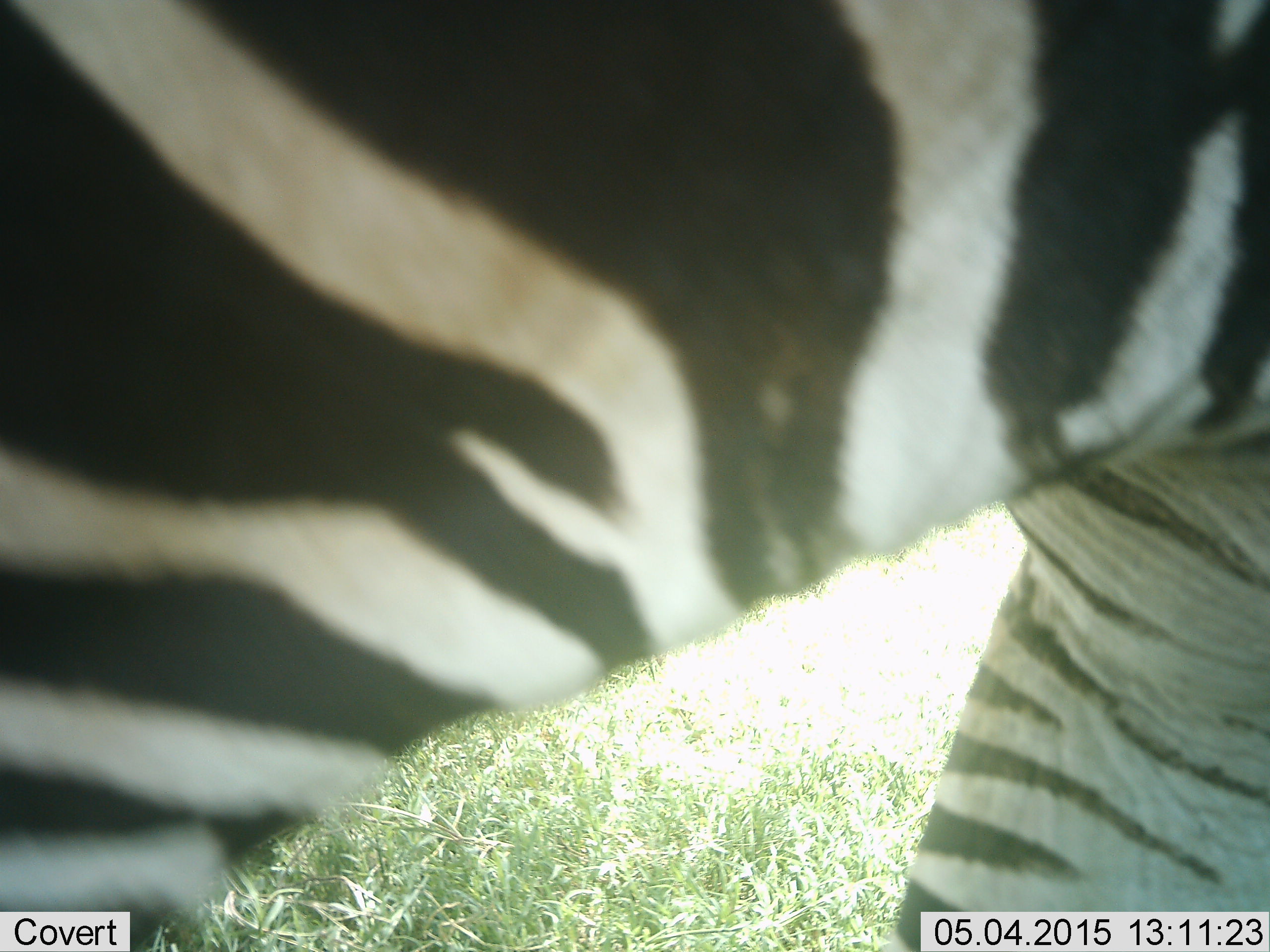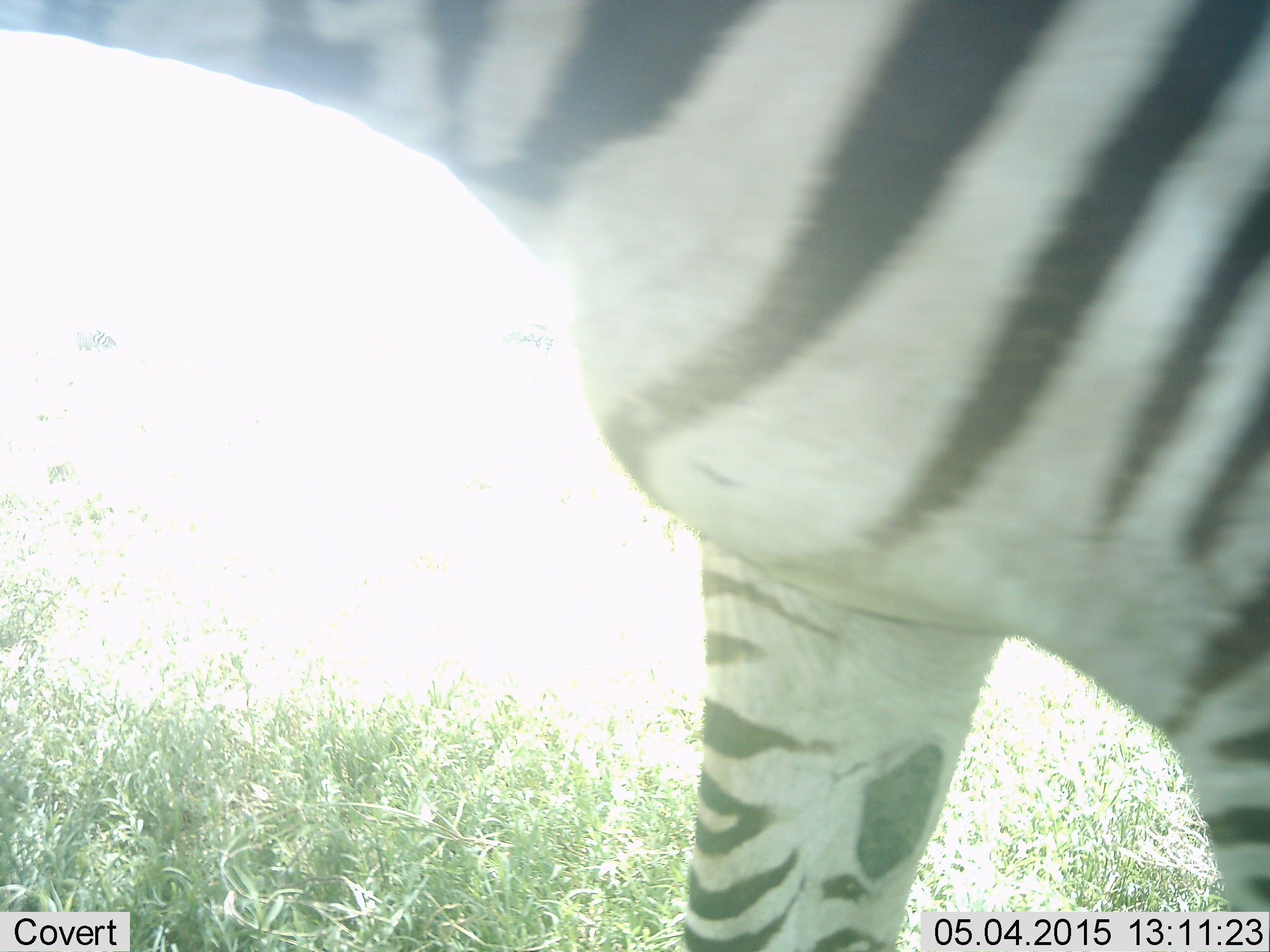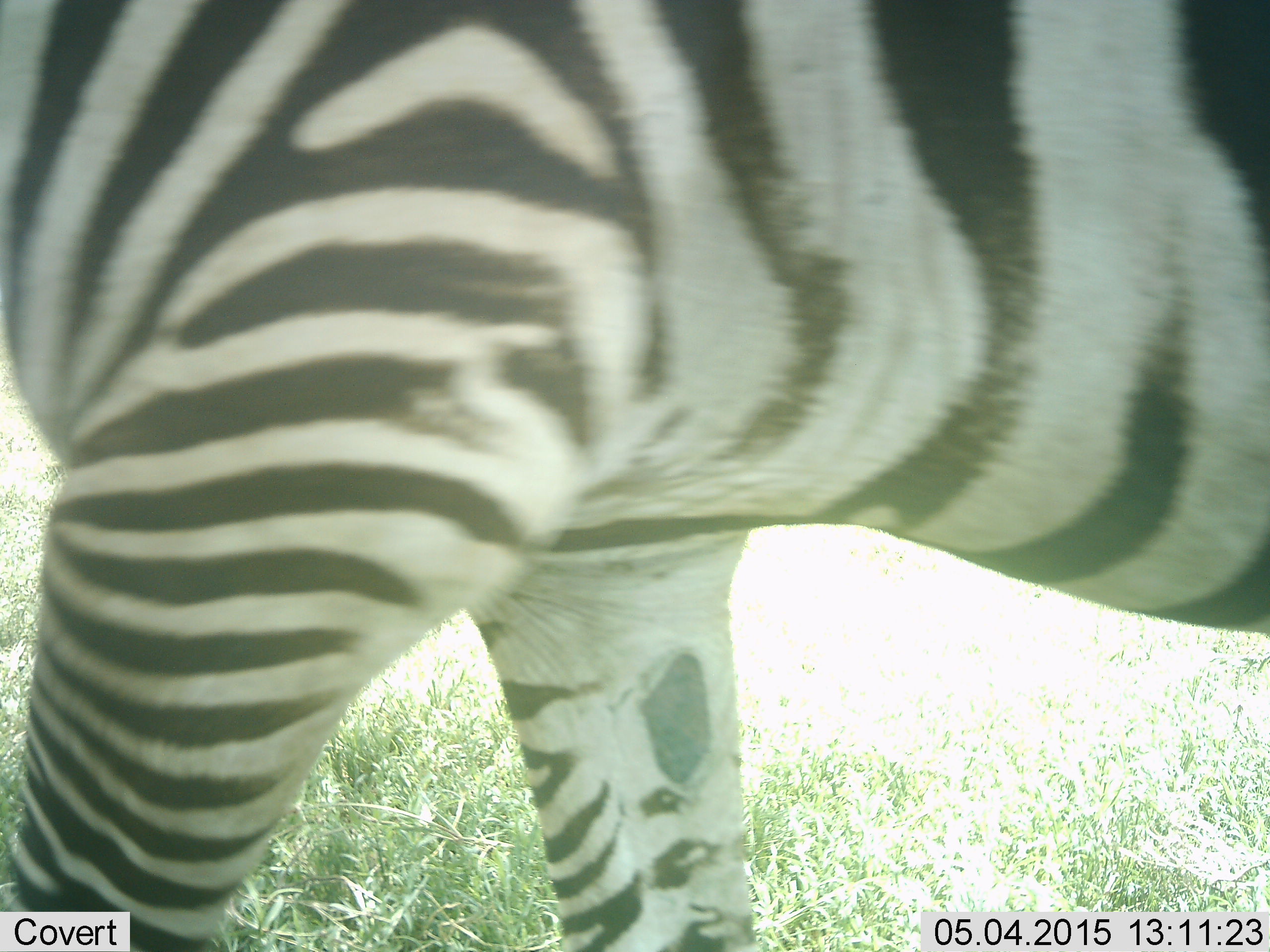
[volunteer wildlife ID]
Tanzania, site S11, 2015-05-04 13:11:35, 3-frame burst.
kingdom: Animalia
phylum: Chordata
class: Mammalia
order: Perissodactyla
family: Equidae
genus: Equus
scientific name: Equus quagga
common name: plains zebra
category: zebra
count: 1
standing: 36%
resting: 0%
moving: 73%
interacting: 0%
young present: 0%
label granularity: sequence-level